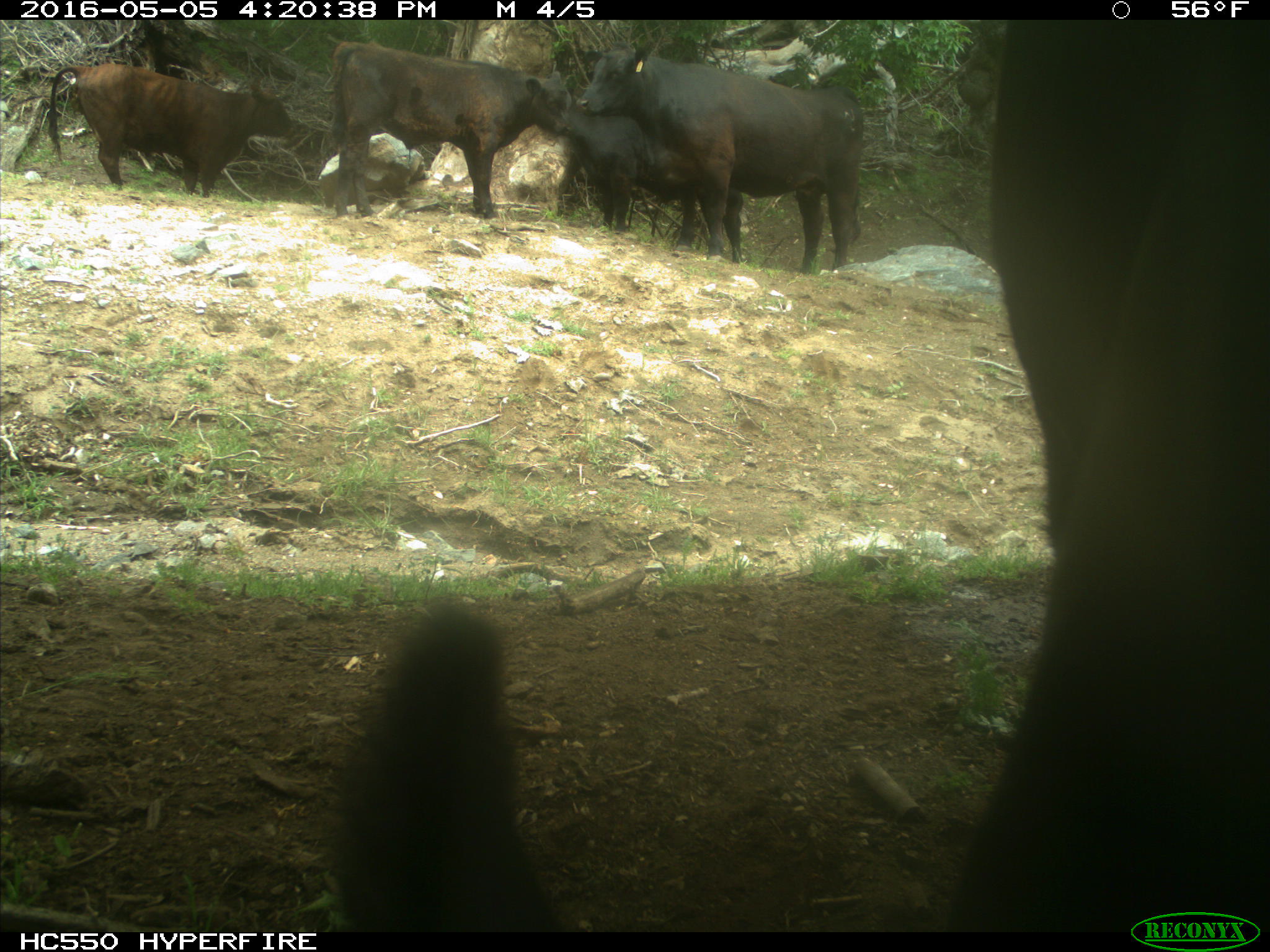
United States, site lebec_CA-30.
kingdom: Animalia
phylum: Chordata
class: Mammalia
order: Artiodactyla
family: Bovidae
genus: Bos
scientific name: Bos taurus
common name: domestic cow